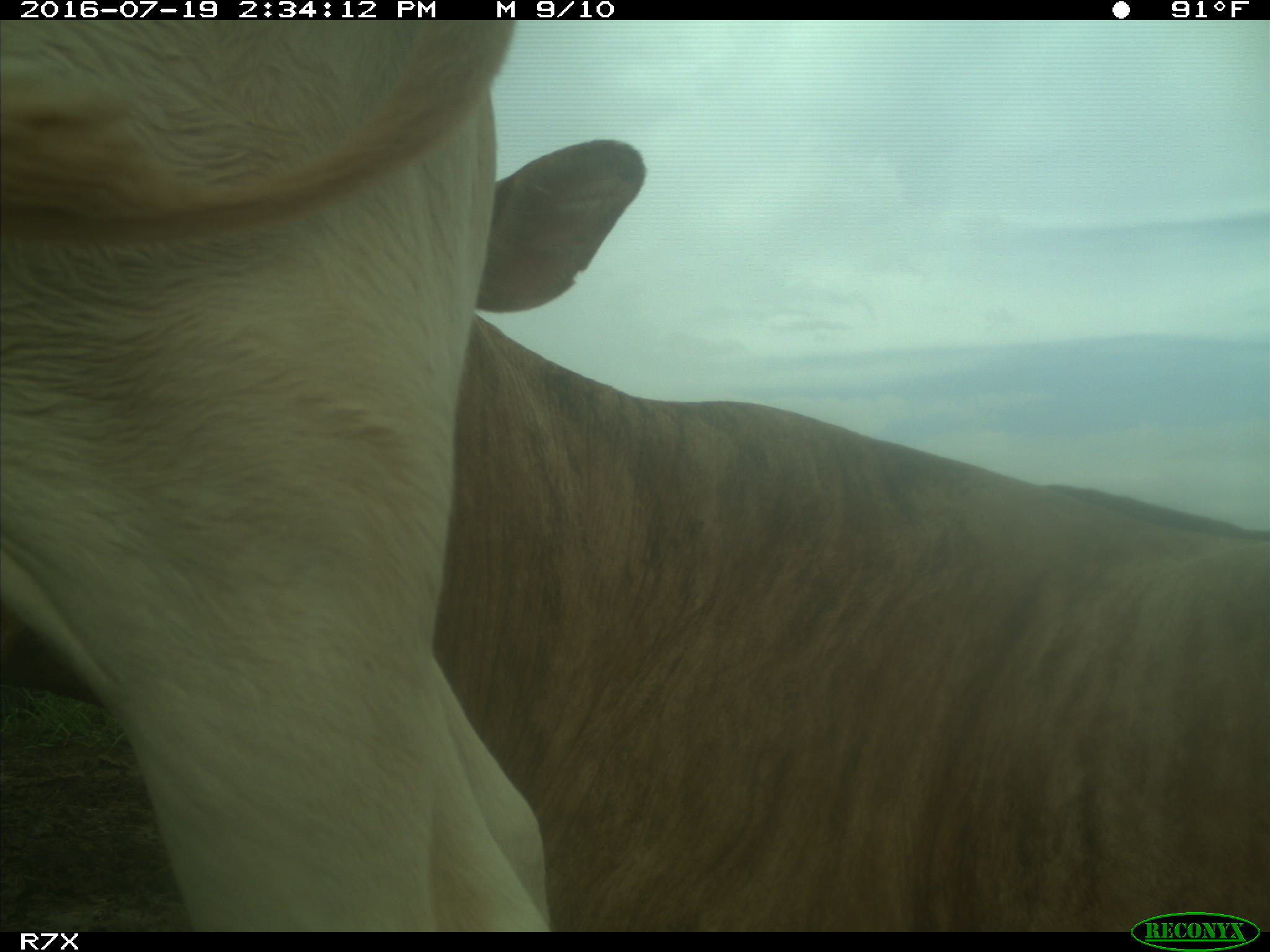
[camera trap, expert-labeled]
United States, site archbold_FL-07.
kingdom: Animalia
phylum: Chordata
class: Mammalia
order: Artiodactyla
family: Bovidae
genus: Bos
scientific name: Bos taurus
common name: domestic cow